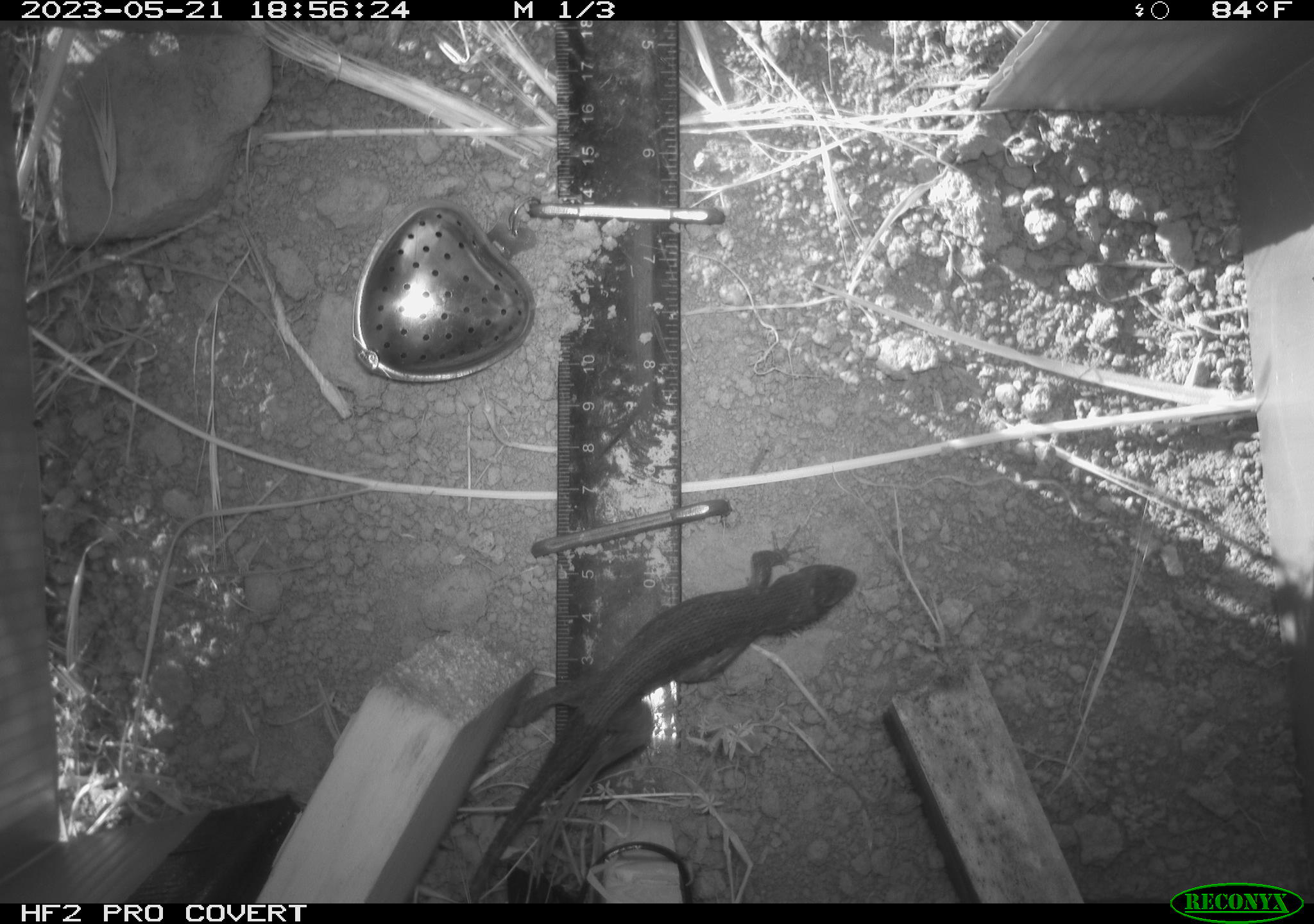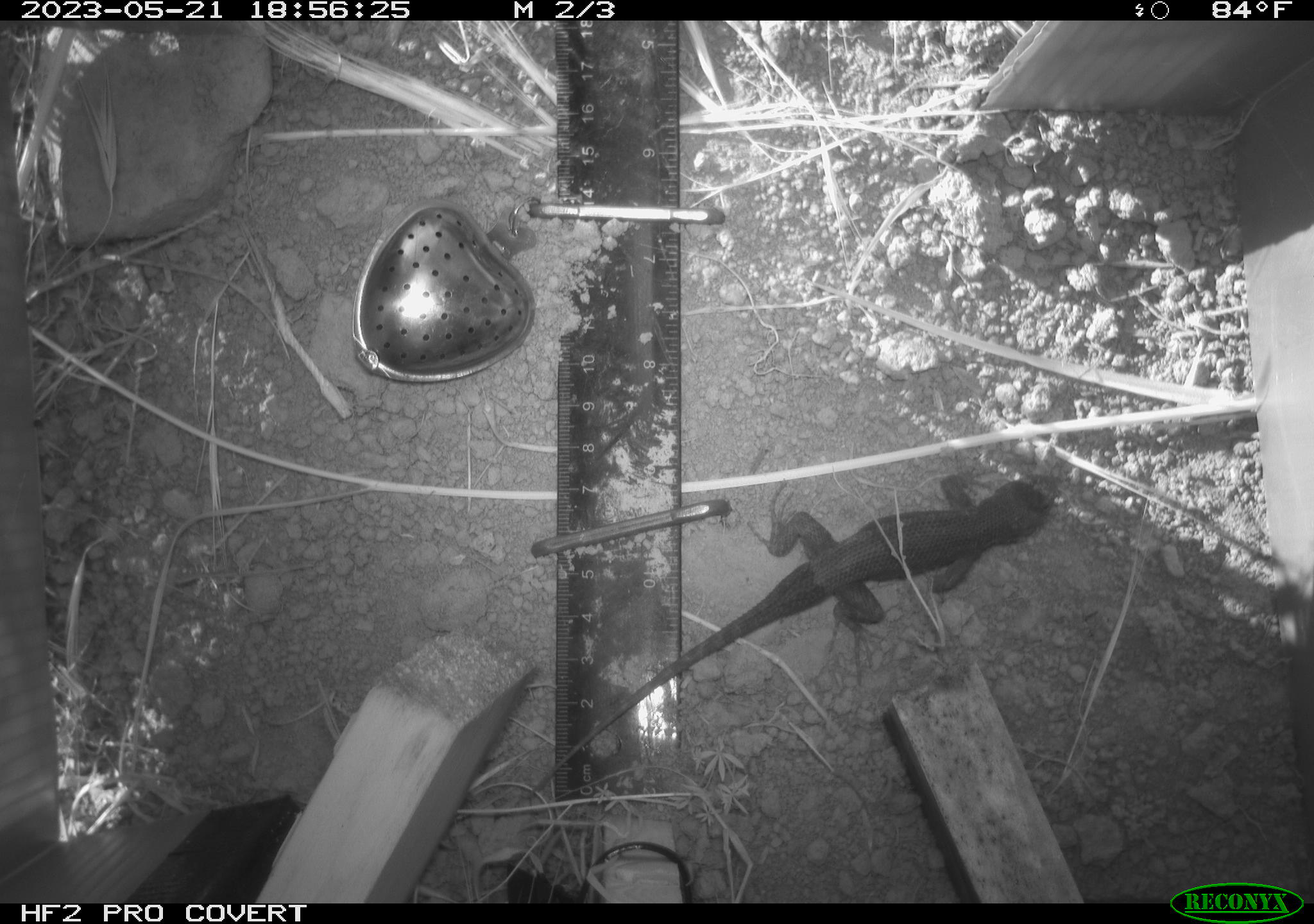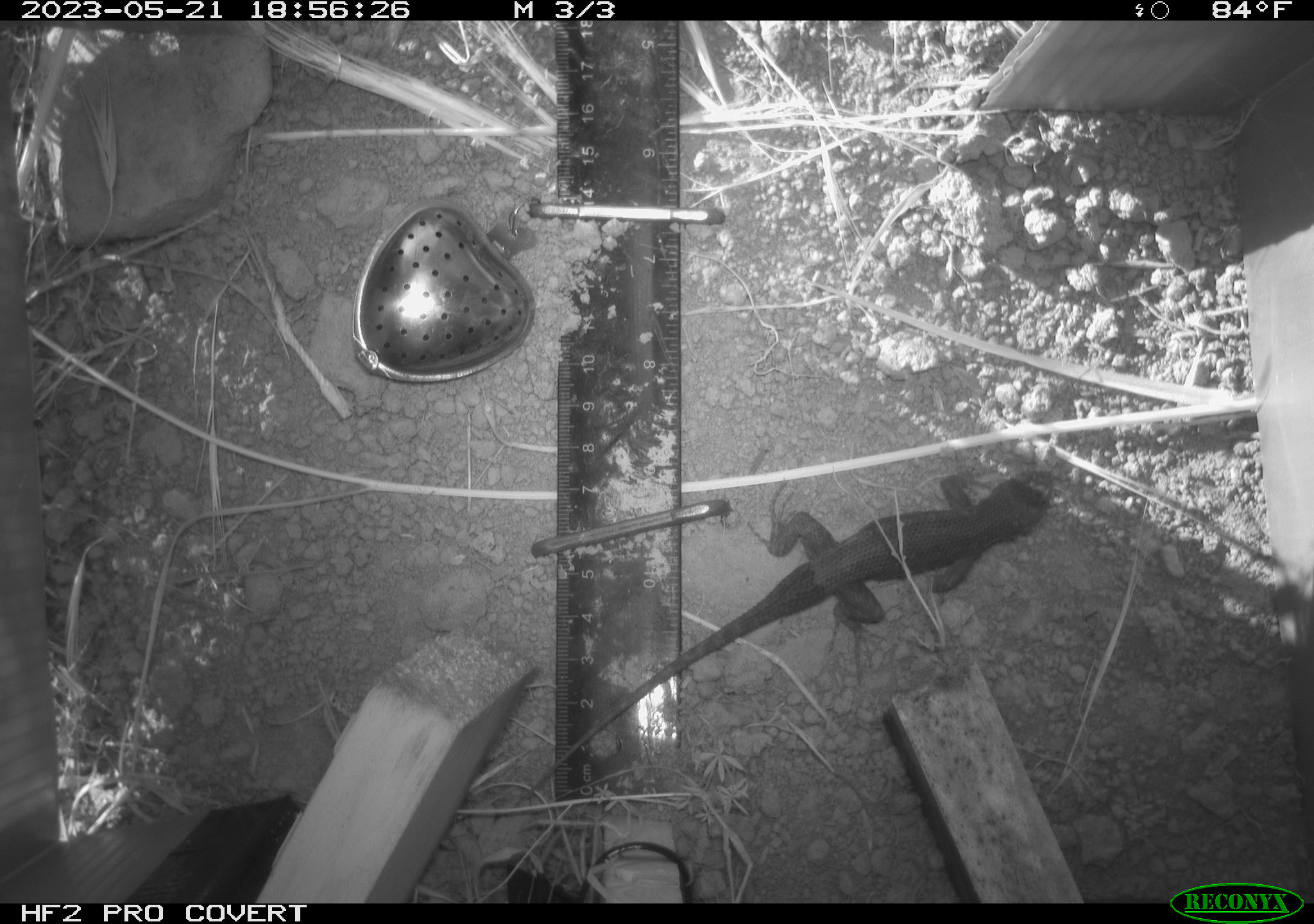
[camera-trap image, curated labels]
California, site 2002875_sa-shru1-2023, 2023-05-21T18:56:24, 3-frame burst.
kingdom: Animalia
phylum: Chordata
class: Reptilia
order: Squamata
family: Phrynosomatidae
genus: Sceloporus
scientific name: Sceloporus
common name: spiny lizards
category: sceloporus species